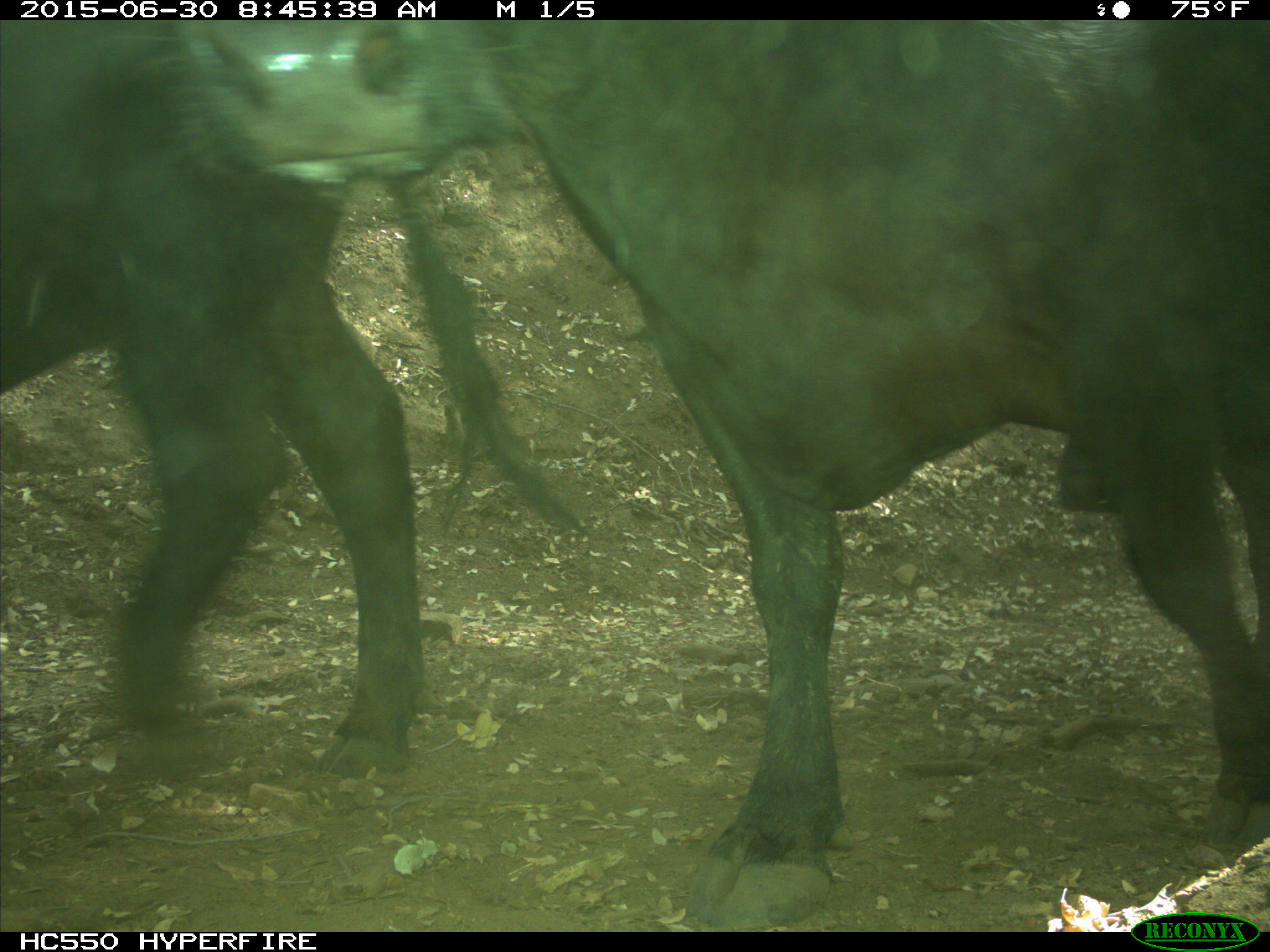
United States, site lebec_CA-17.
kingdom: Animalia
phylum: Chordata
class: Mammalia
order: Artiodactyla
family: Bovidae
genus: Bos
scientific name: Bos taurus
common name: domestic cow